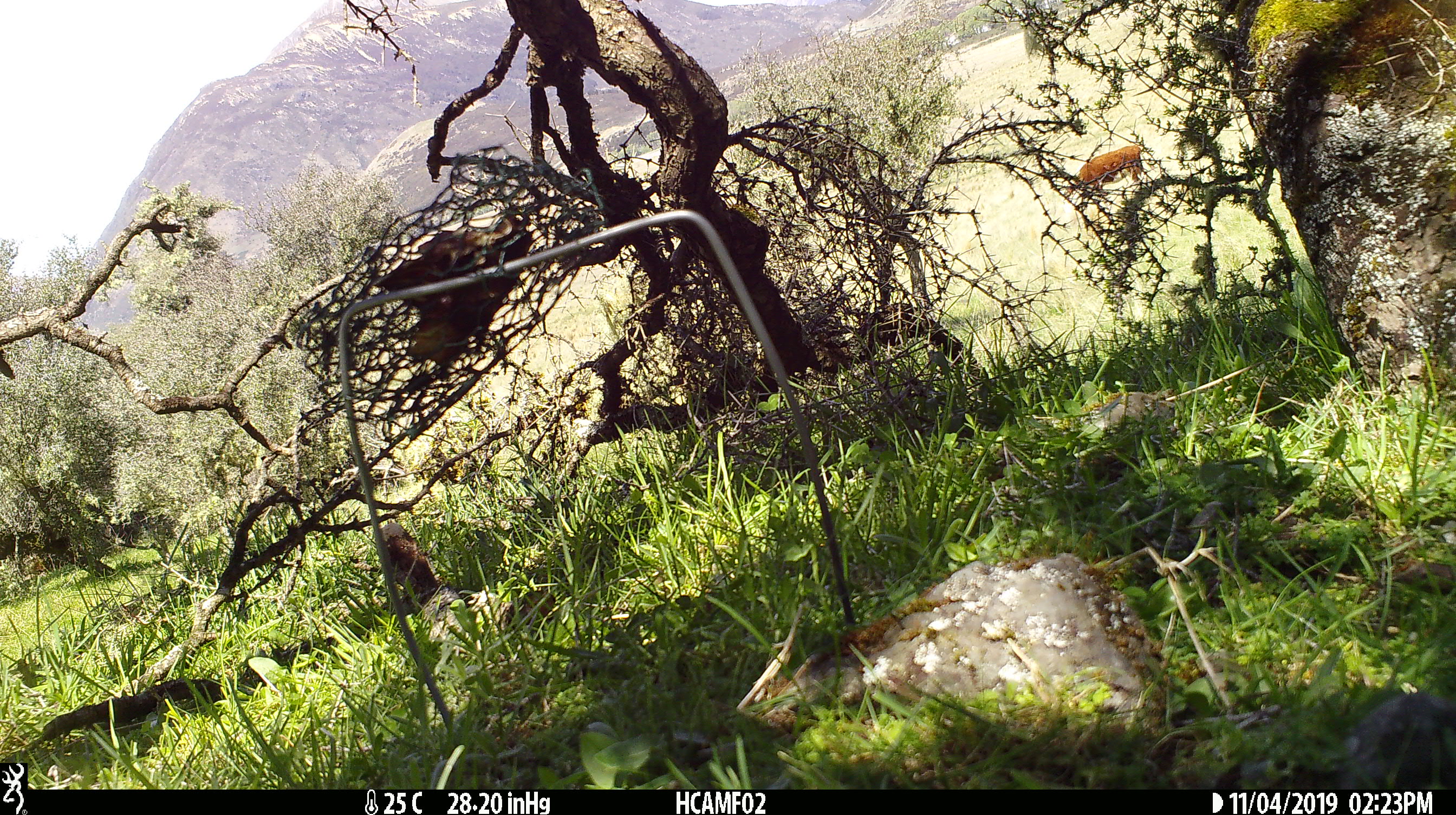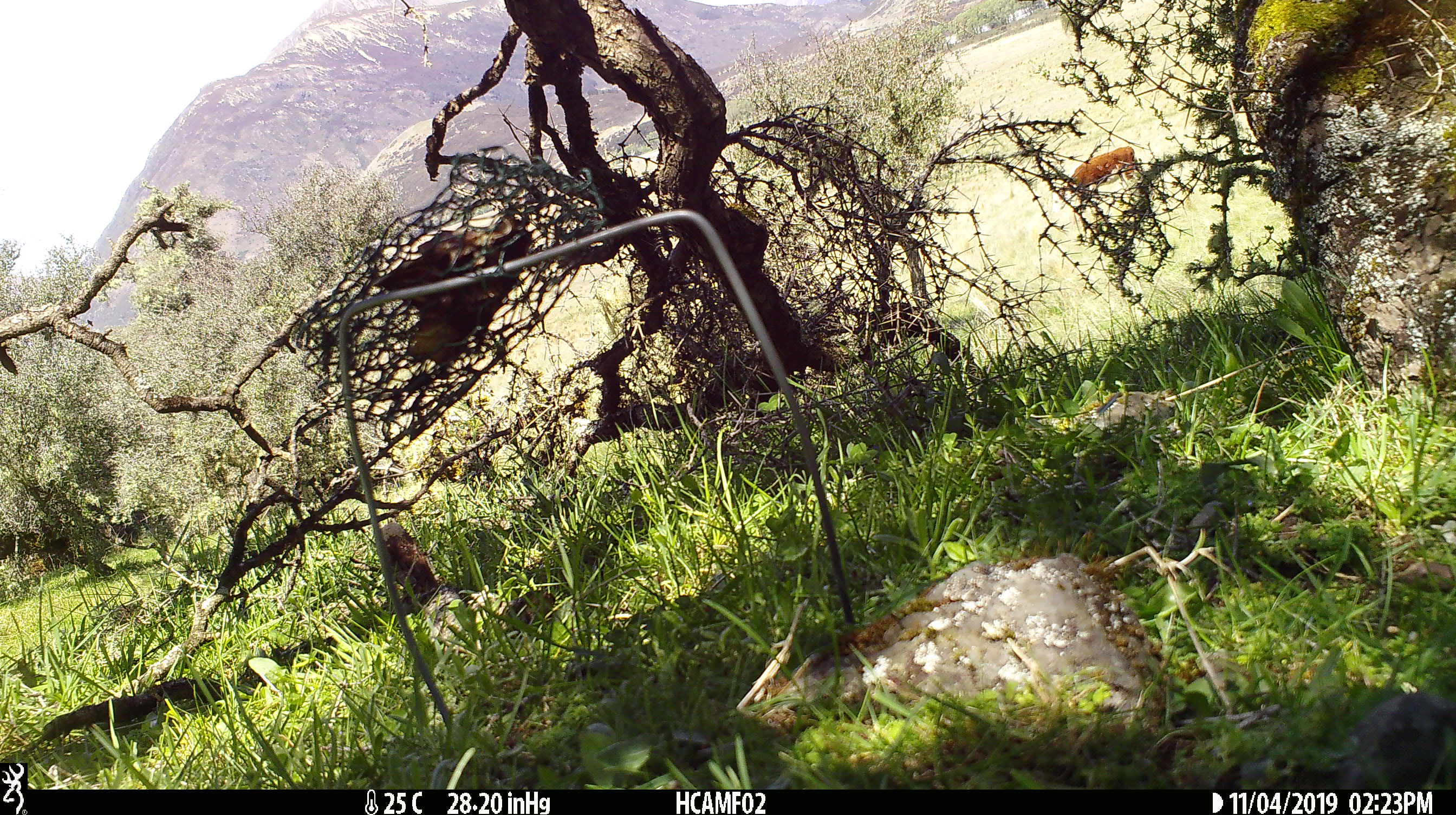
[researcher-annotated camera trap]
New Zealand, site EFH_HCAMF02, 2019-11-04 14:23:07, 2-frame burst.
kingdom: Animalia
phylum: Chordata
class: Mammalia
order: Artiodactyla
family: Bovidae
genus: Bos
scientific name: Bos taurus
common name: domestic cow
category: cow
Cow (domestic cow) (Bos taurus).